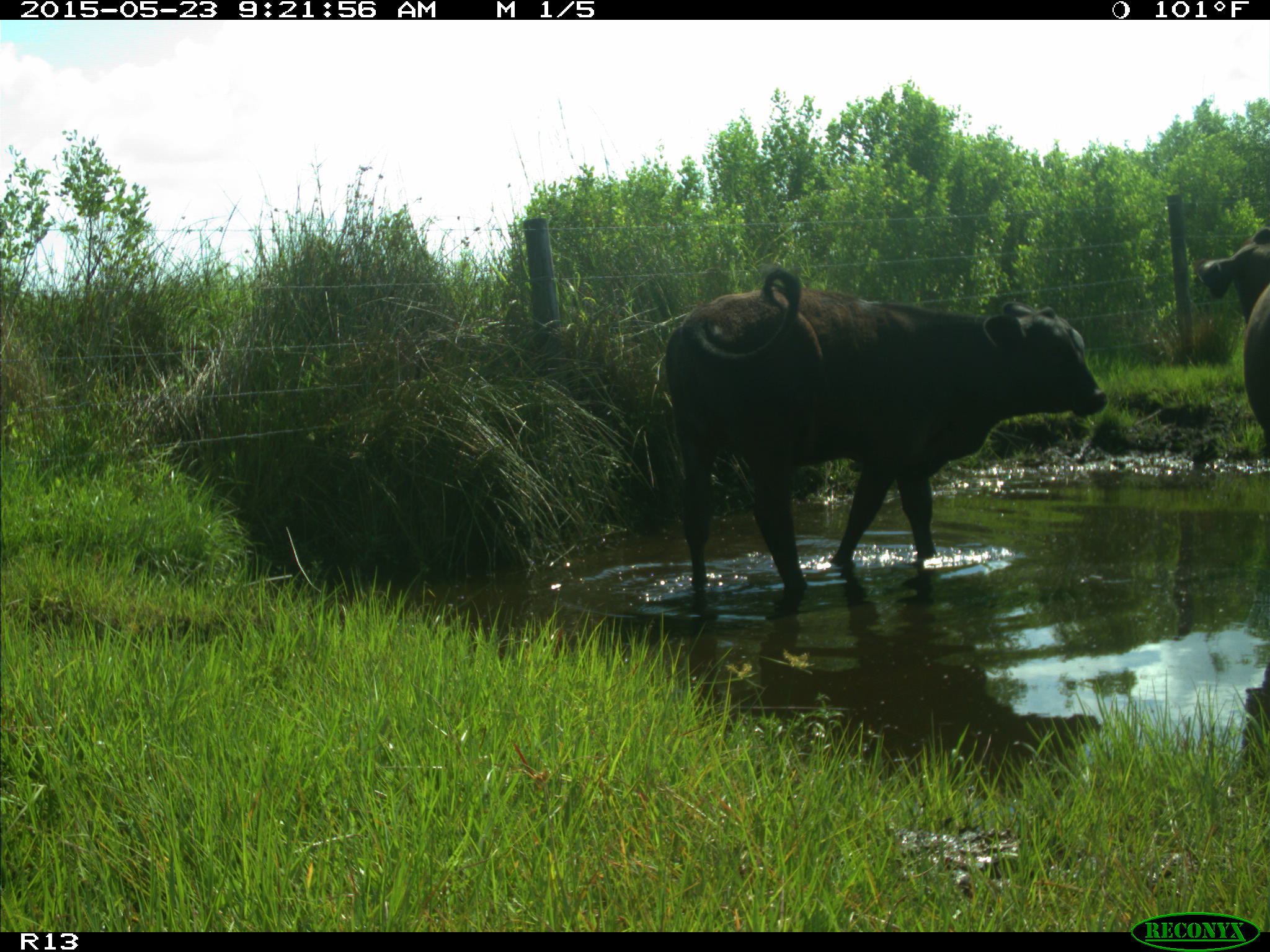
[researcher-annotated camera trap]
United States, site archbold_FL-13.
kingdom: Animalia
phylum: Chordata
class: Mammalia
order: Artiodactyla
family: Bovidae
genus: Bos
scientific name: Bos taurus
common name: domestic cow